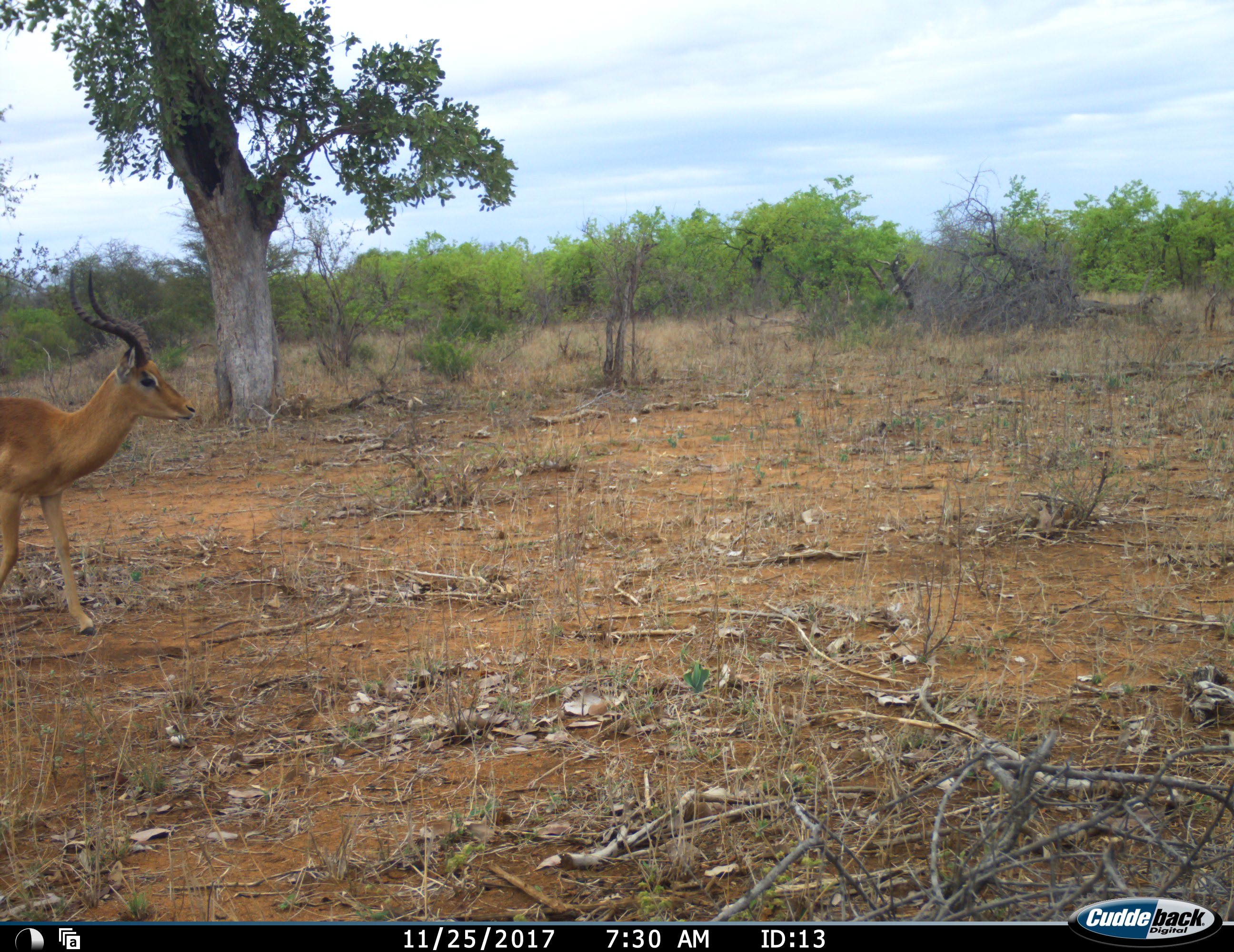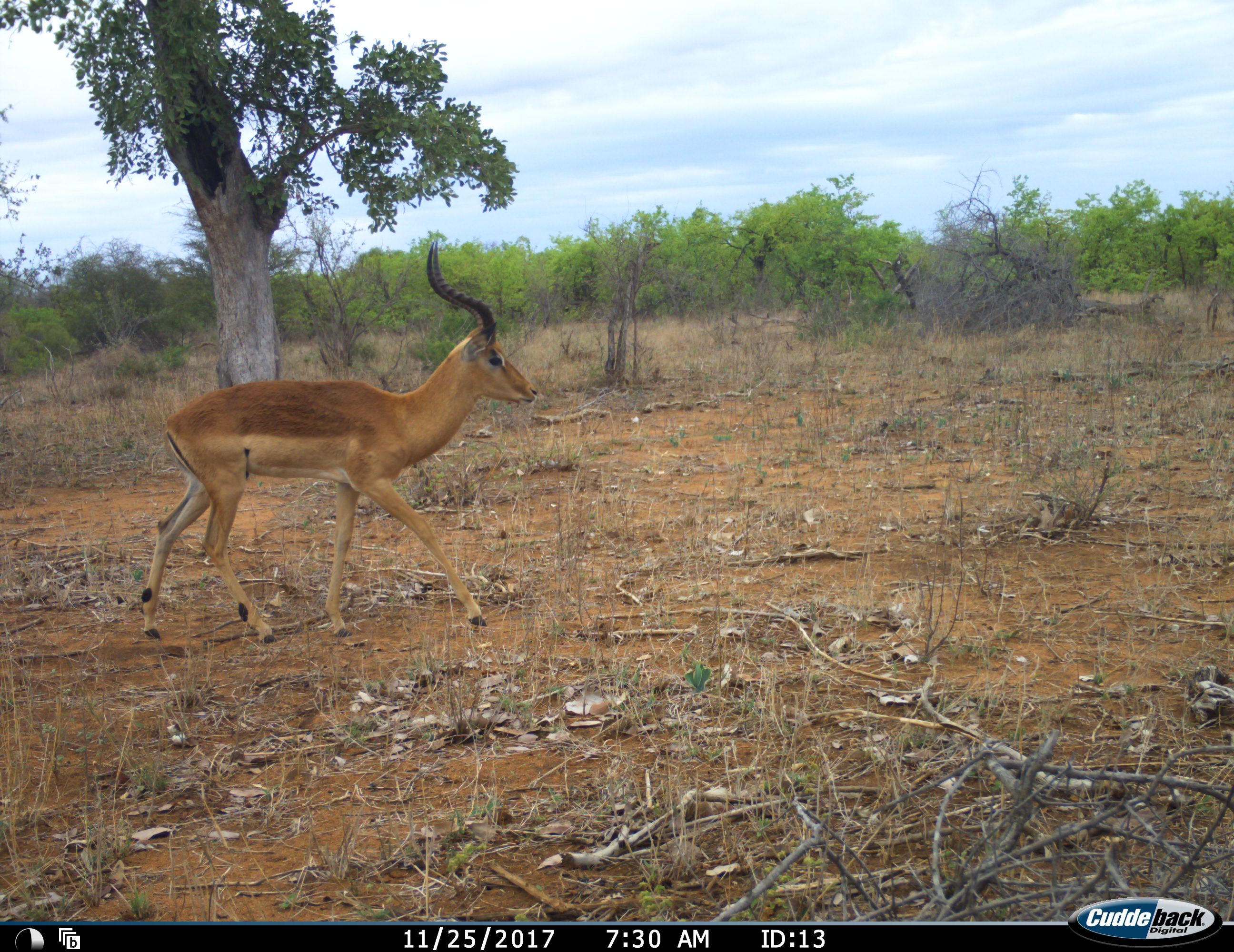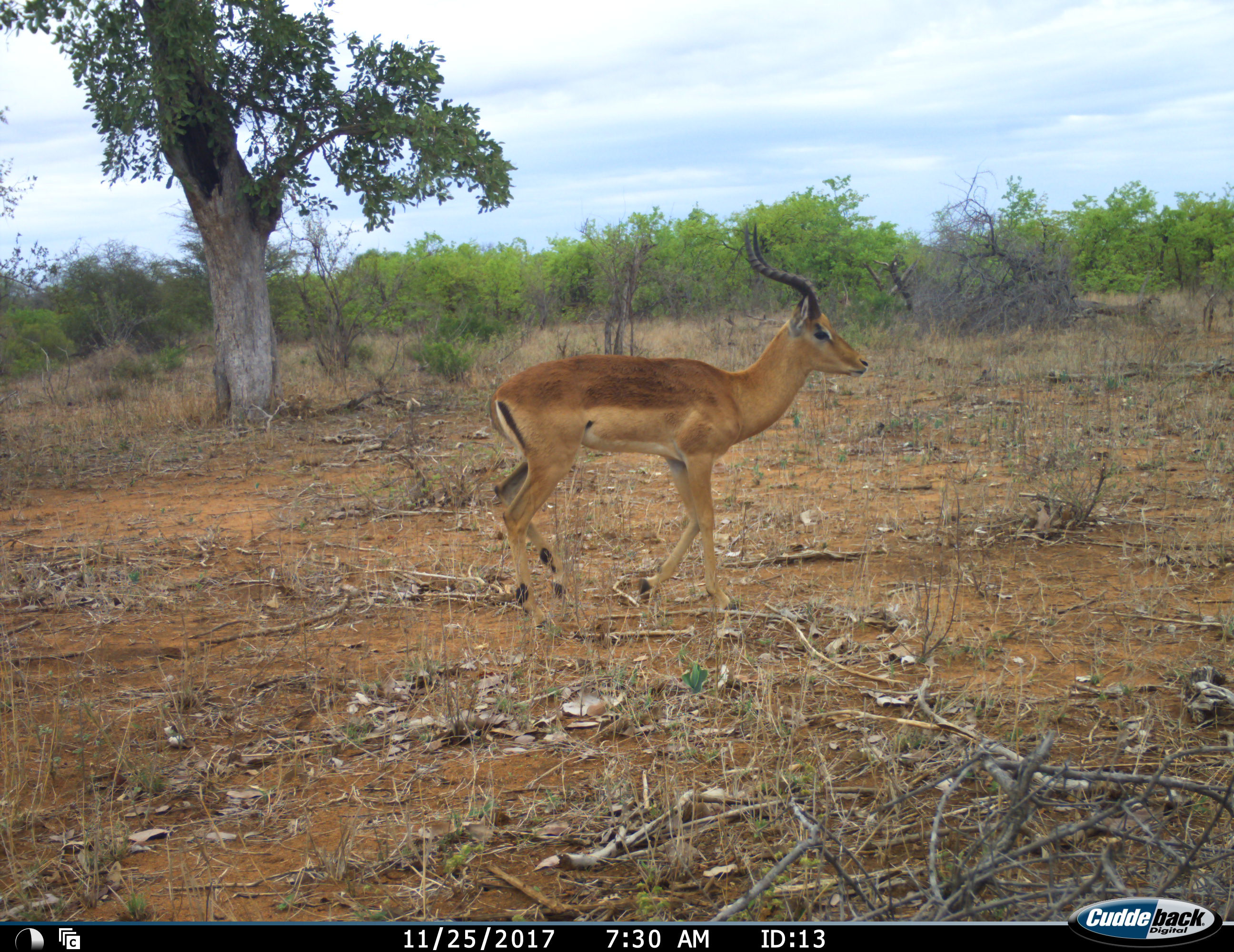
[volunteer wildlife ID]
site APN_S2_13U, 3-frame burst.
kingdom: Animalia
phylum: Chordata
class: Mammalia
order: Artiodactyla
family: Bovidae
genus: Aepyceros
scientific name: Aepyceros melampus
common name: impala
Impala (Aepyceros melampus), count 1. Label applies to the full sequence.